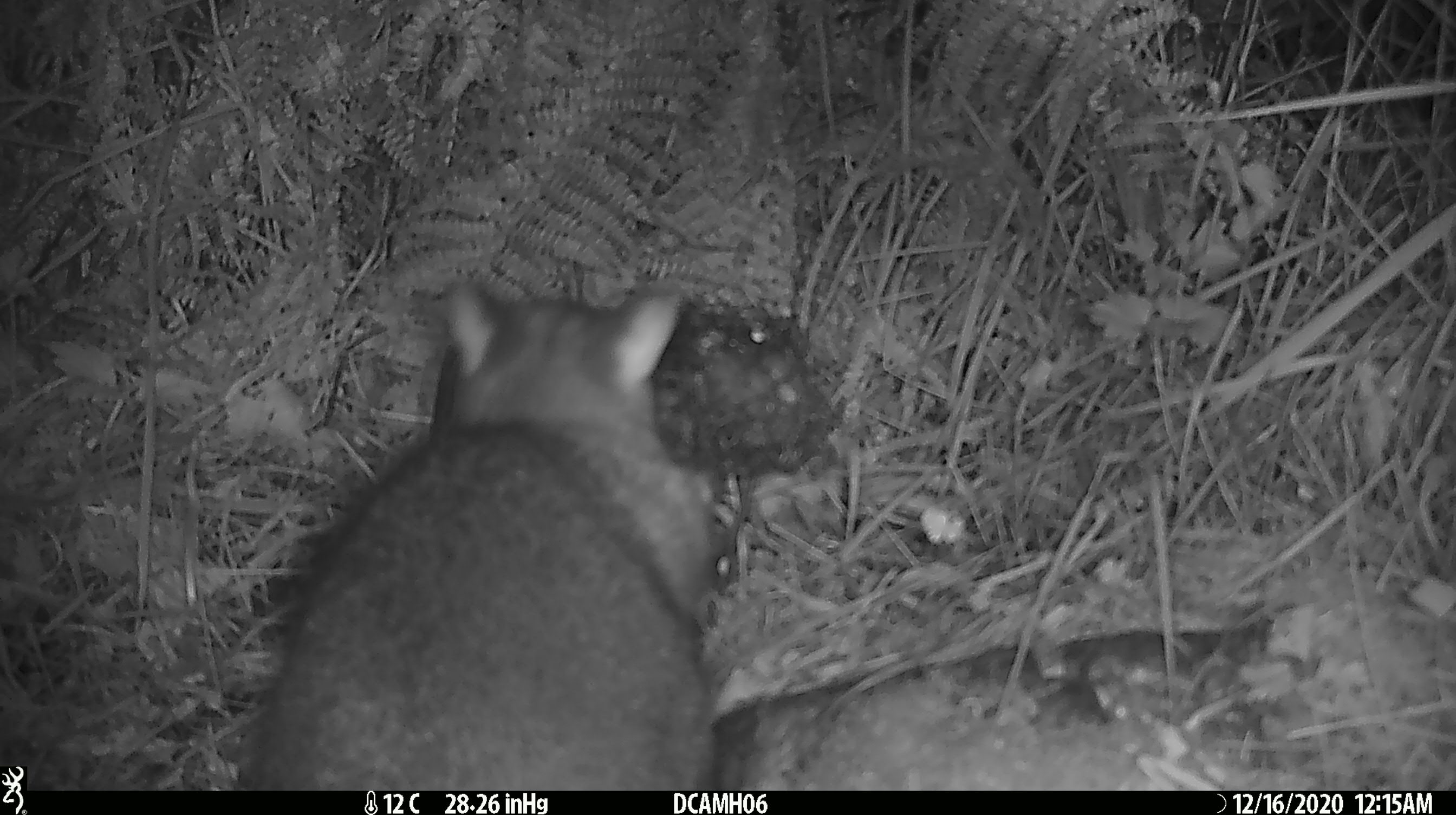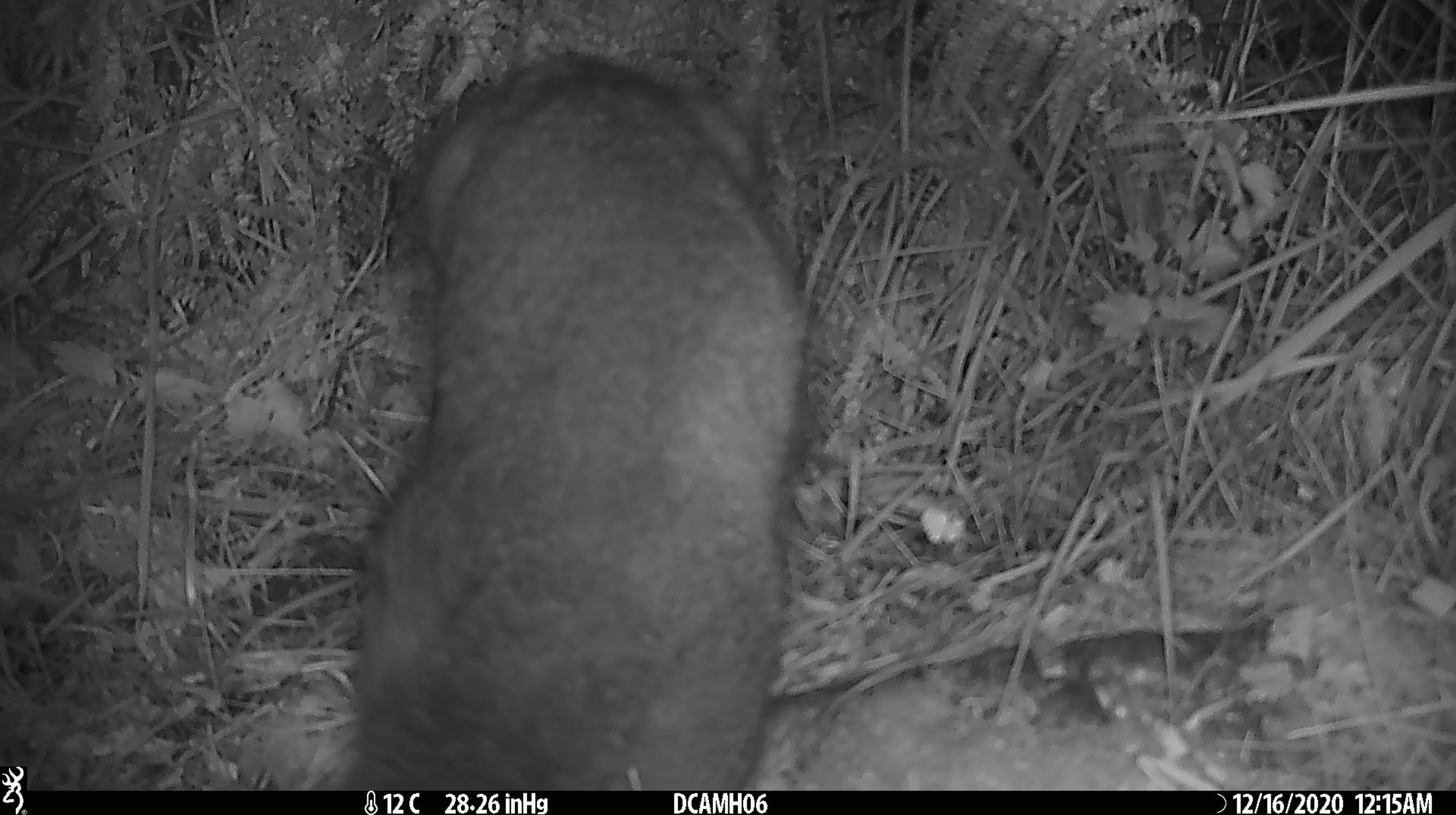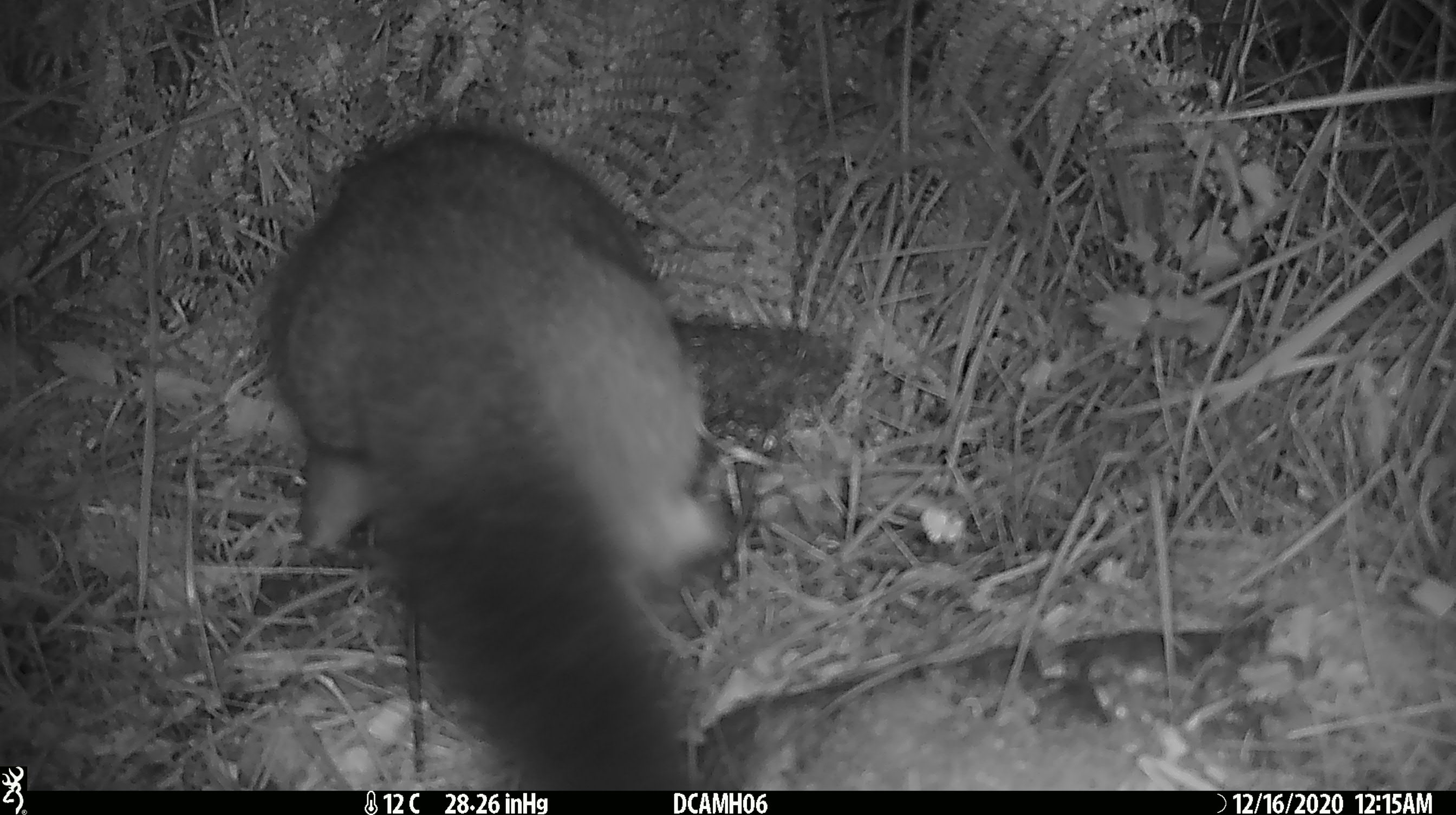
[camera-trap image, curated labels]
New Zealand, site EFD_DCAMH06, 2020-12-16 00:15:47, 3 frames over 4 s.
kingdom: Animalia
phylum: Chordata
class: Mammalia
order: Diprotodontia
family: Phalangeridae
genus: Trichosurus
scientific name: Trichosurus vulpecula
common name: common brushtail possum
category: possum